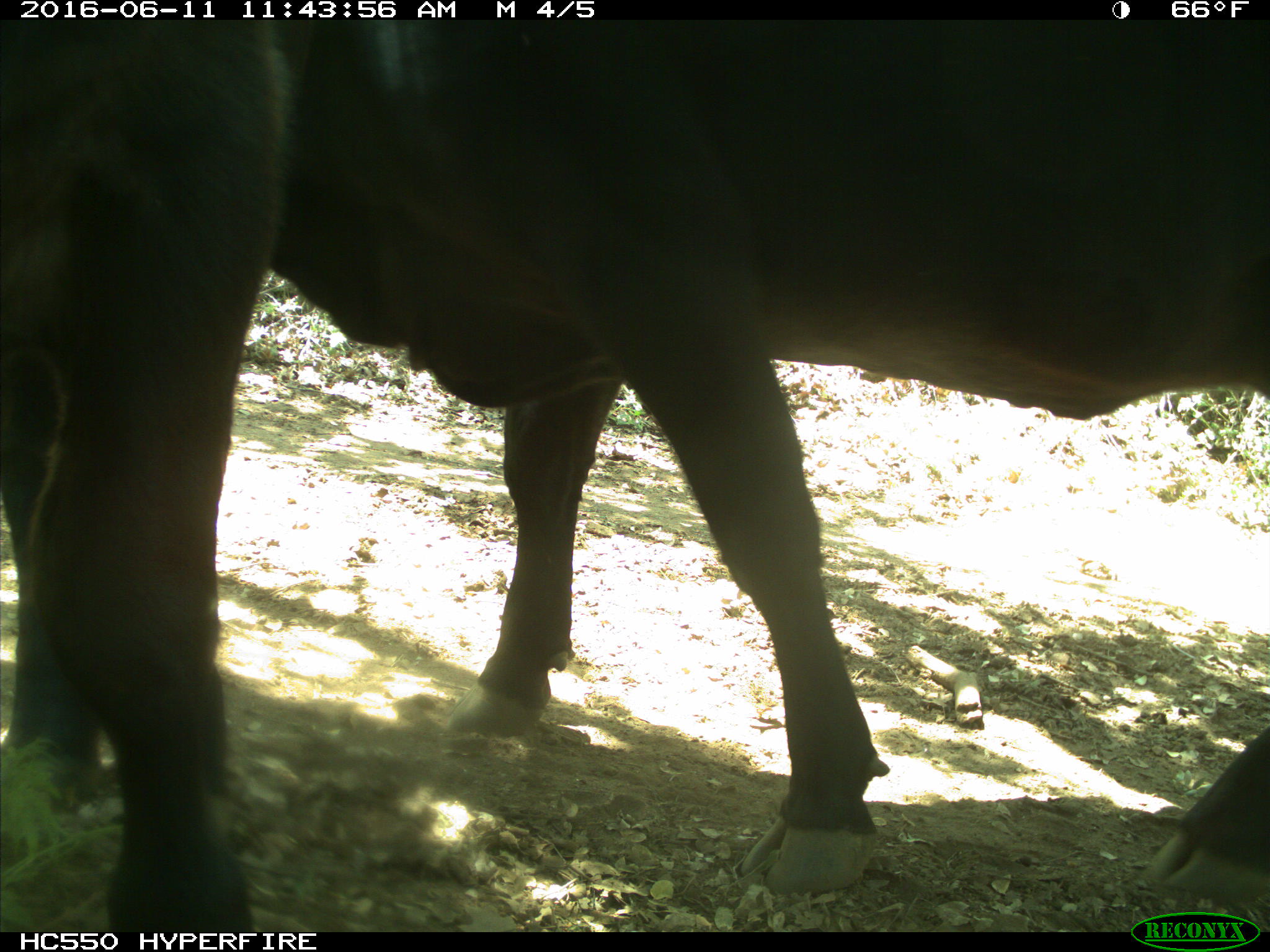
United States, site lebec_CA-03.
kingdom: Animalia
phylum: Chordata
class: Mammalia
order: Artiodactyla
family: Bovidae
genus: Bos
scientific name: Bos taurus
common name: domestic cow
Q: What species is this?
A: Bos taurus (domestic cow).